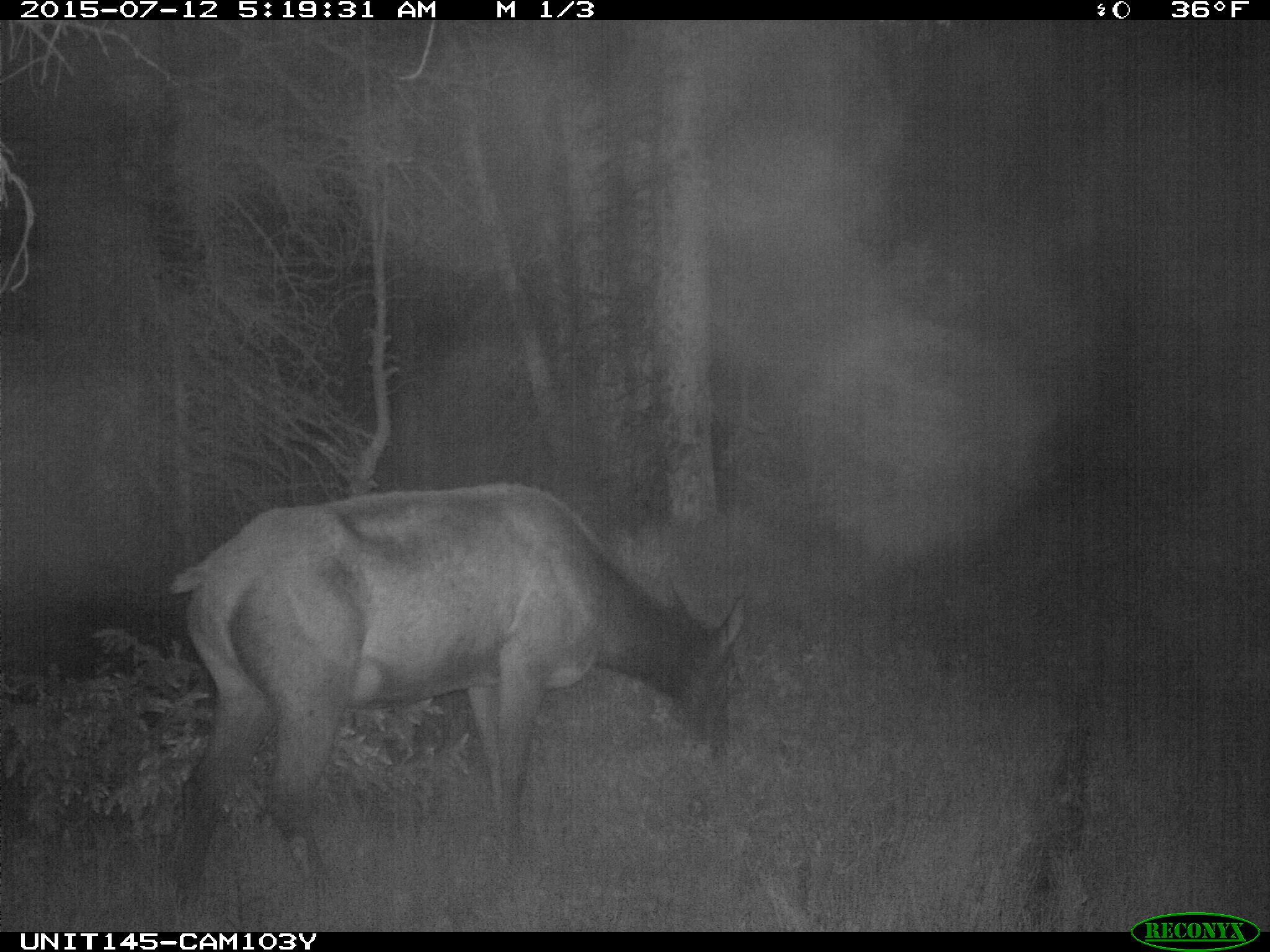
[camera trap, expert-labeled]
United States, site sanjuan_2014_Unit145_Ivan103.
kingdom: Animalia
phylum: Chordata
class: Mammalia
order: Artiodactyla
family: Cervidae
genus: Cervus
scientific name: Cervus elaphus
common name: red deer